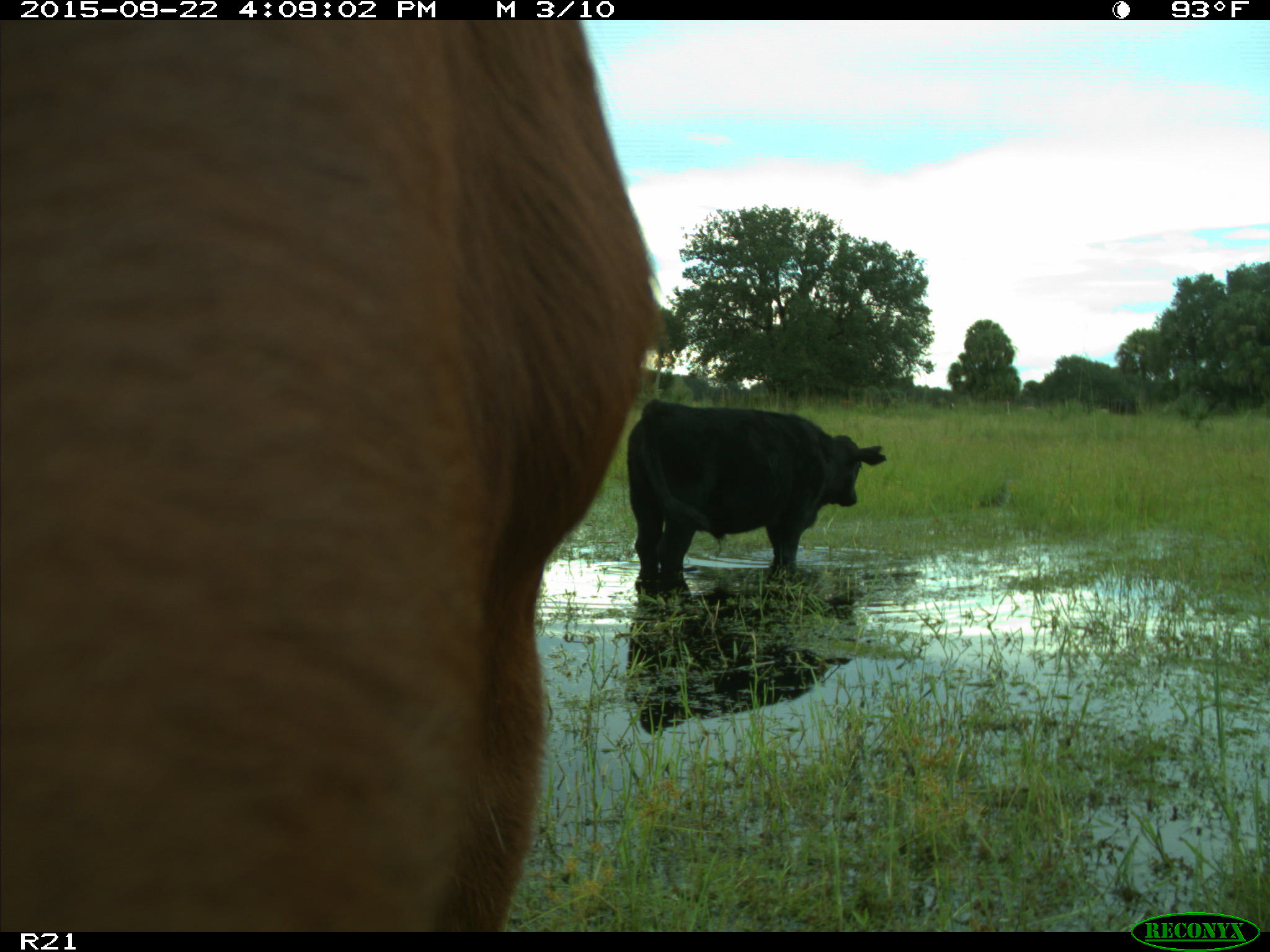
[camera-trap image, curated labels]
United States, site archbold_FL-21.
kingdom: Animalia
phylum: Chordata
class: Mammalia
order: Artiodactyla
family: Bovidae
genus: Bos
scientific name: Bos taurus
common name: domestic cow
Bos taurus (domestic cow).